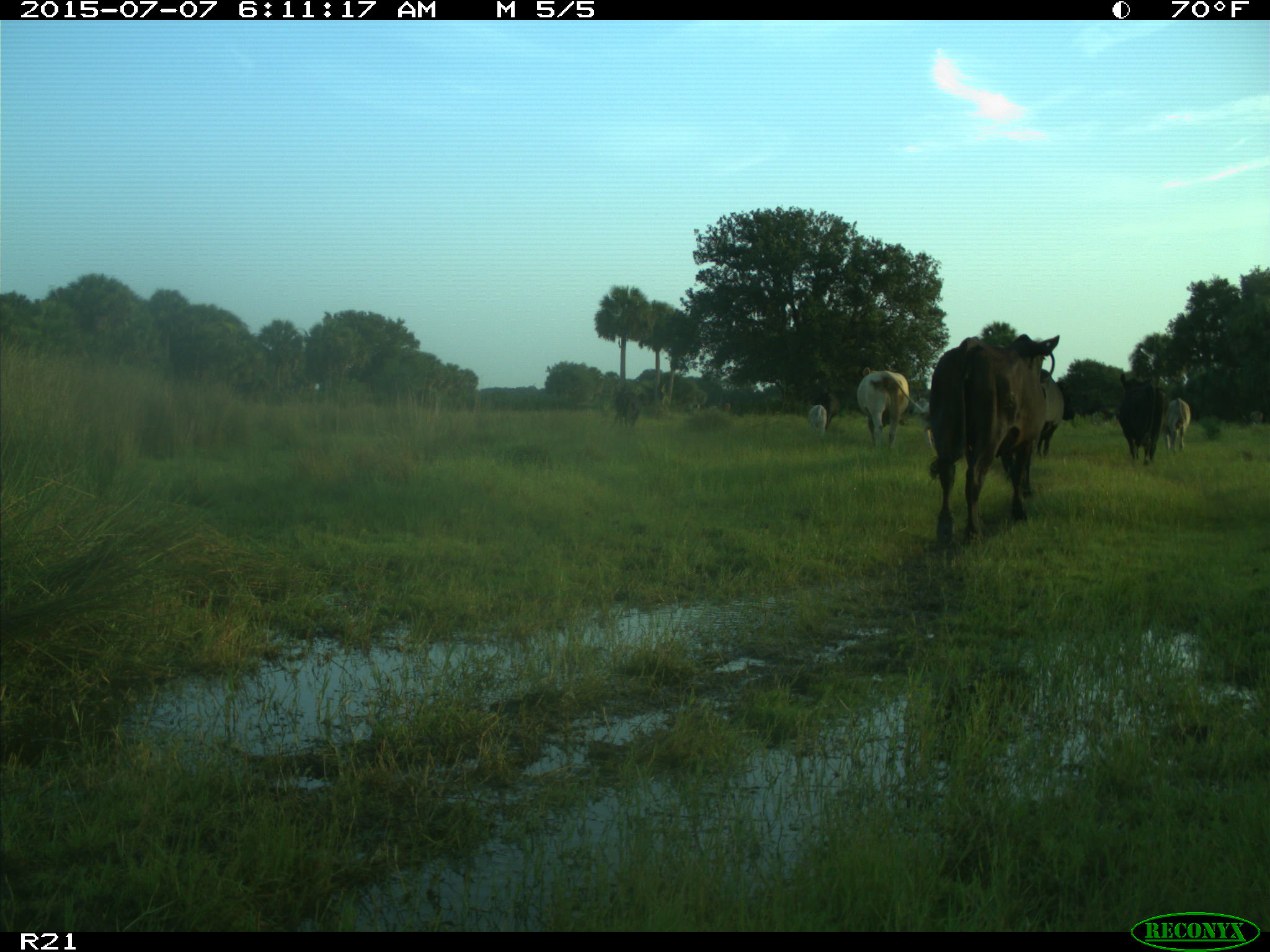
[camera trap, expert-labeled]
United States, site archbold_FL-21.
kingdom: Animalia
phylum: Chordata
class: Mammalia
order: Artiodactyla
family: Bovidae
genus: Bos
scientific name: Bos taurus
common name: domestic cow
Bos taurus (domestic cow).